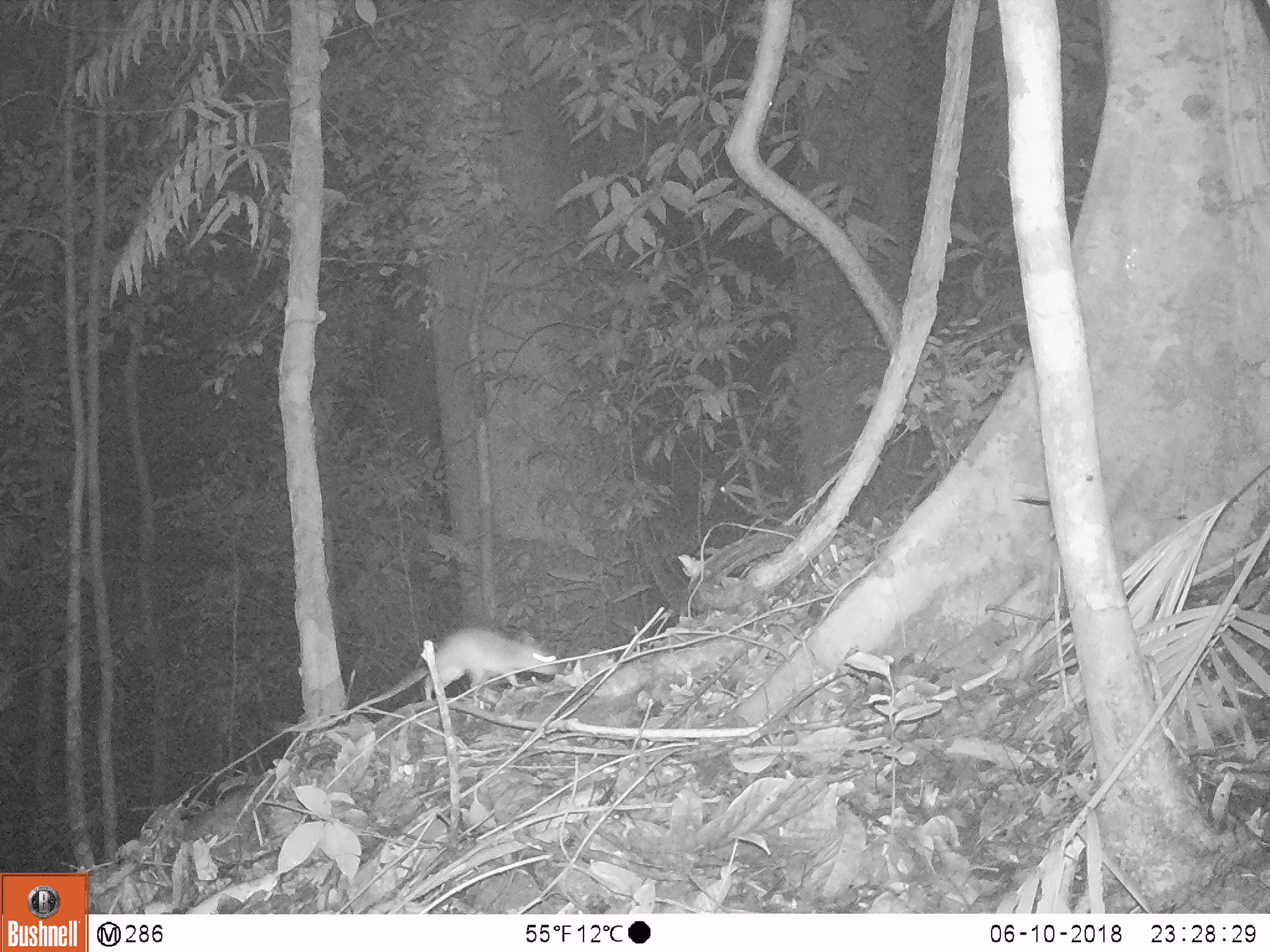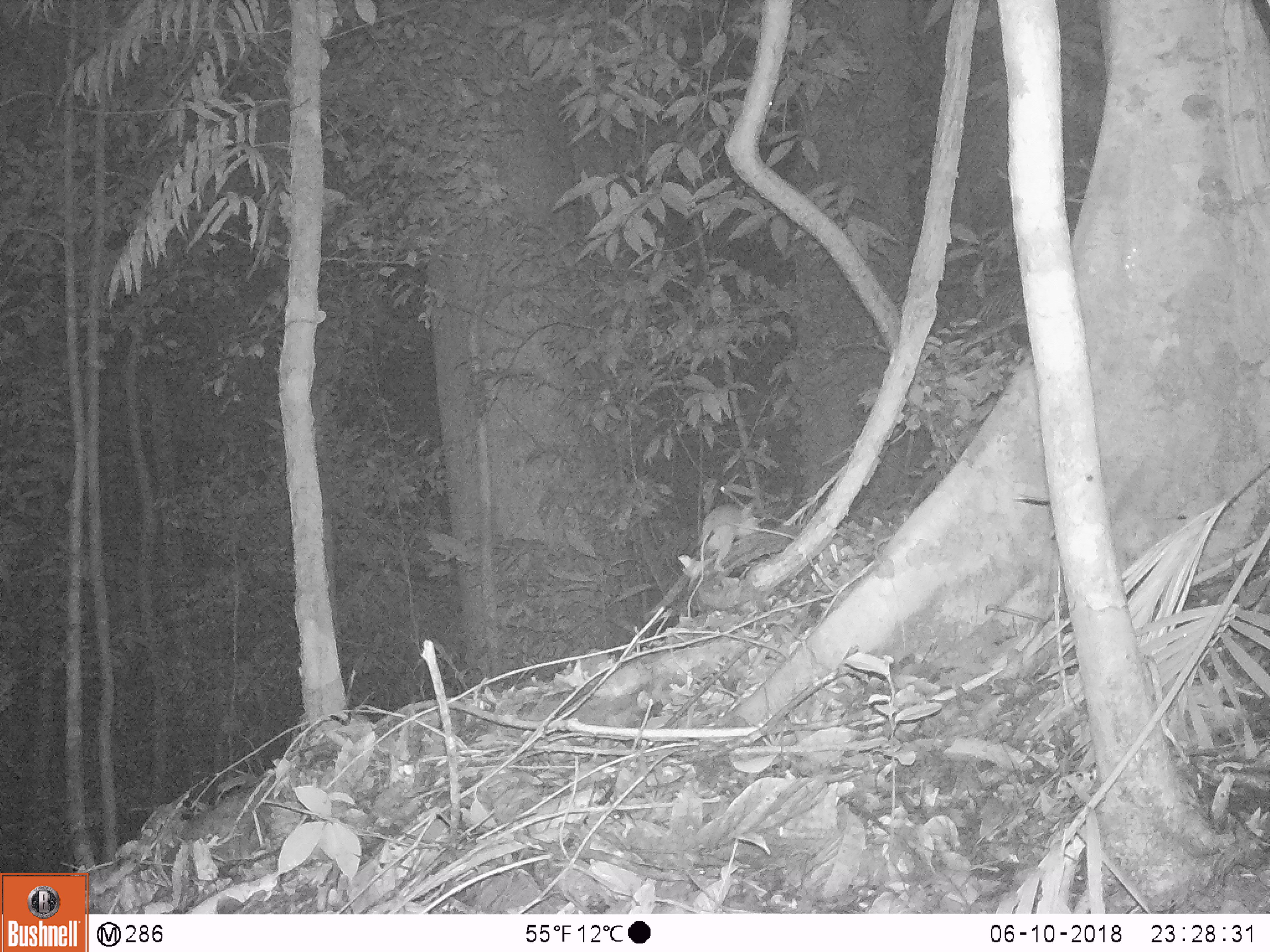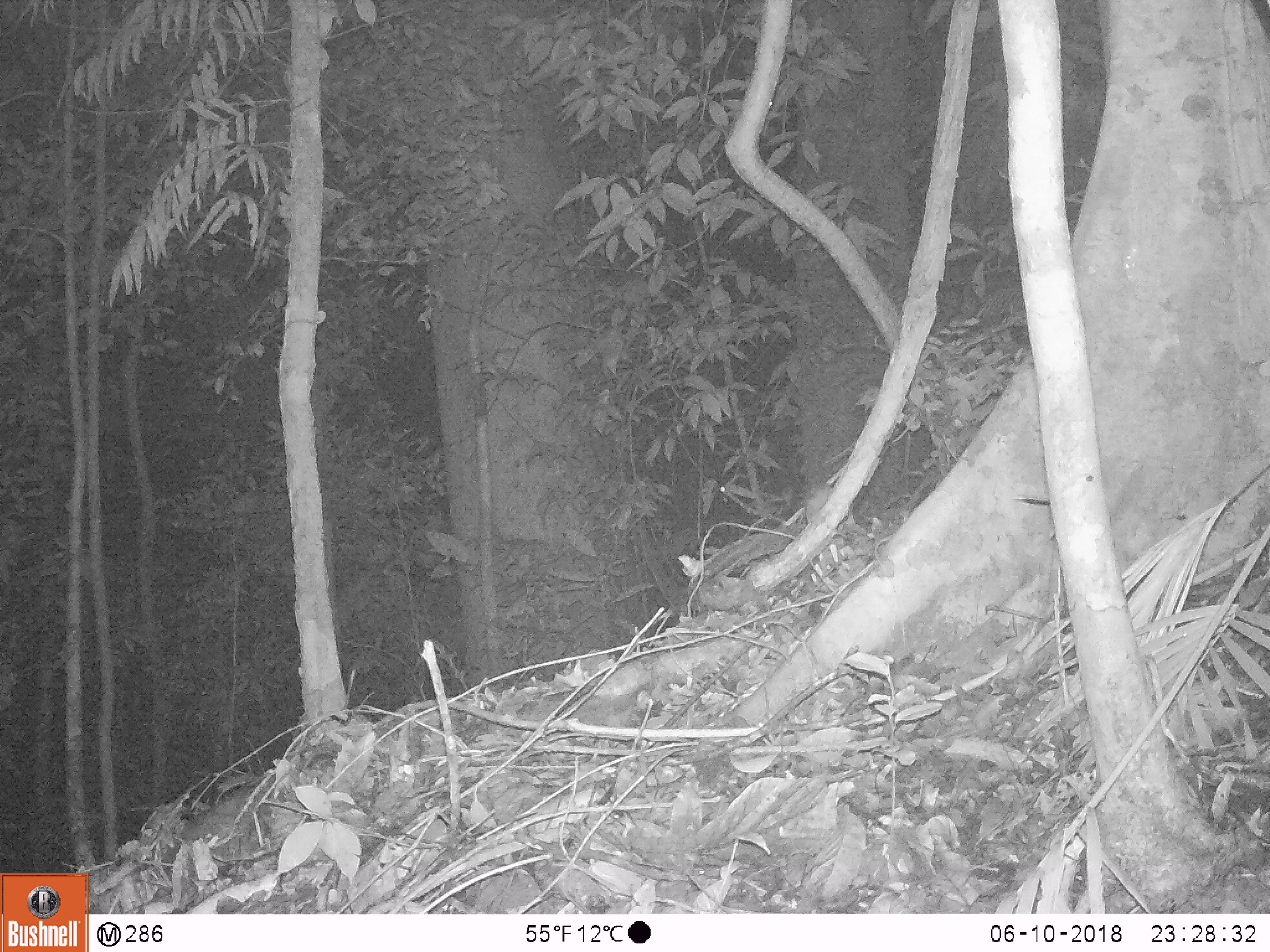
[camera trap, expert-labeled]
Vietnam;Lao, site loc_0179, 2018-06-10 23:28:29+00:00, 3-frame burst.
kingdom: Animalia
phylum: Chordata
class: Mammalia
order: Rodentia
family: Muridae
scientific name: Muridae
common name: old-world mice and rats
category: unidentified murid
Unidentified murid (old-world mice and rats) (Muridae). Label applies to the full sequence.